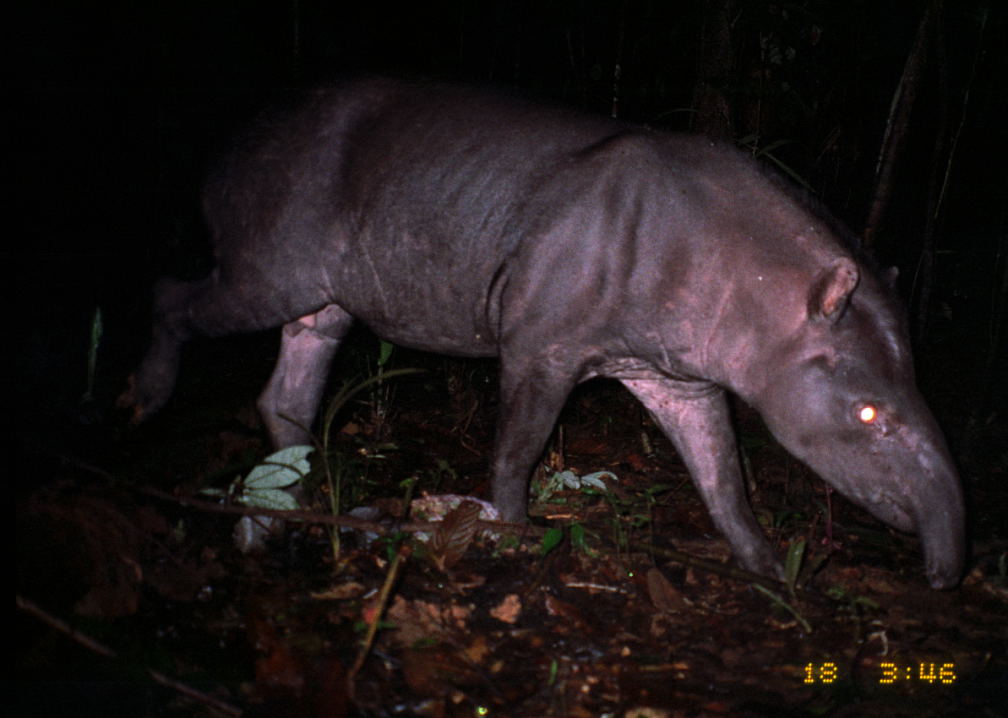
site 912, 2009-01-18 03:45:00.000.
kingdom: Animalia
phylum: Chordata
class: Mammalia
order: Perissodactyla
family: Tapiridae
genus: Tapirus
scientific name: Tapirus terrestris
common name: south american tapir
Tapirus terrestris (south american tapir).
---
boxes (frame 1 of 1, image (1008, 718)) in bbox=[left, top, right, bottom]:
tapirus terrestris: bbox=[109, 66, 967, 592]